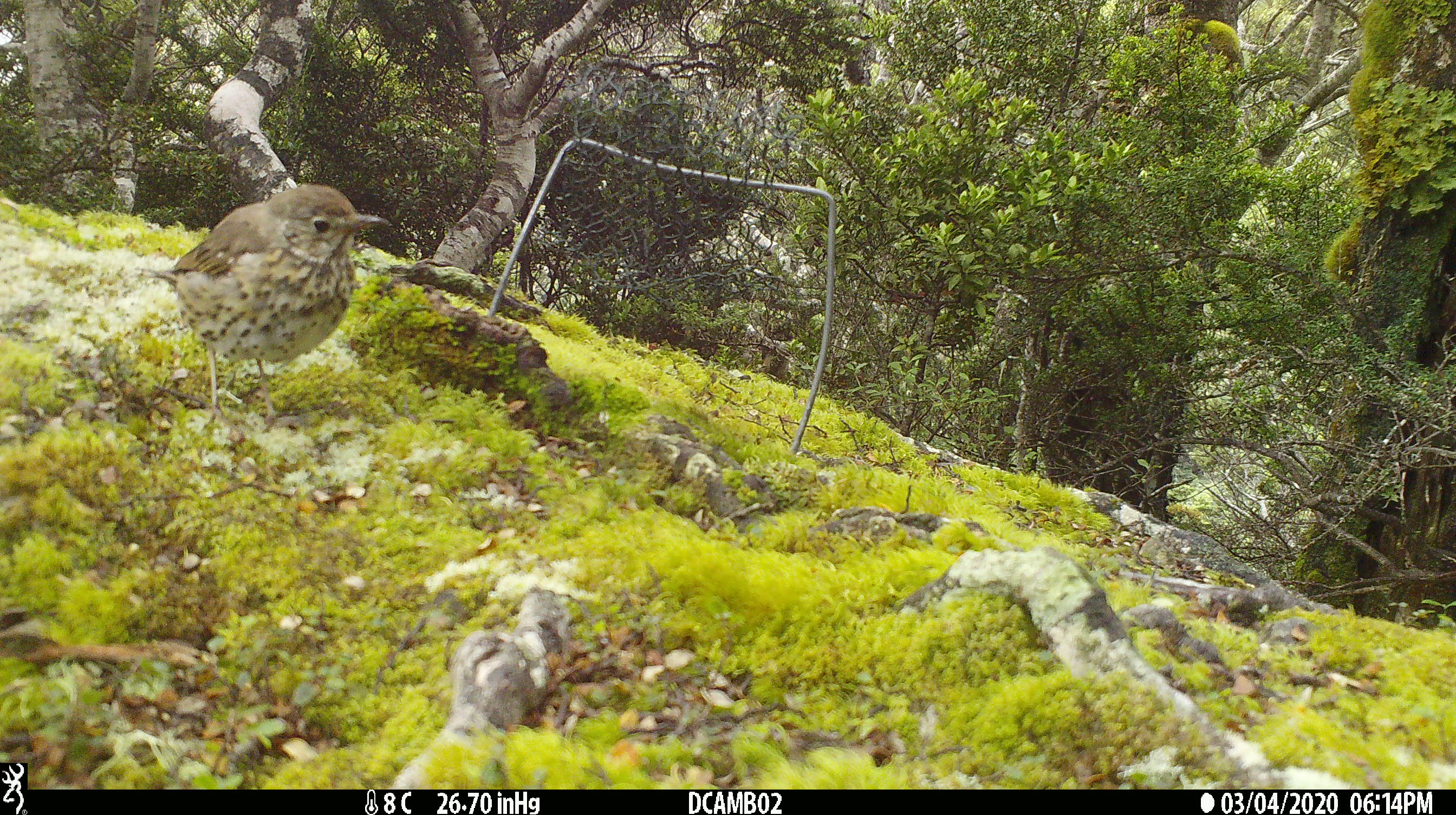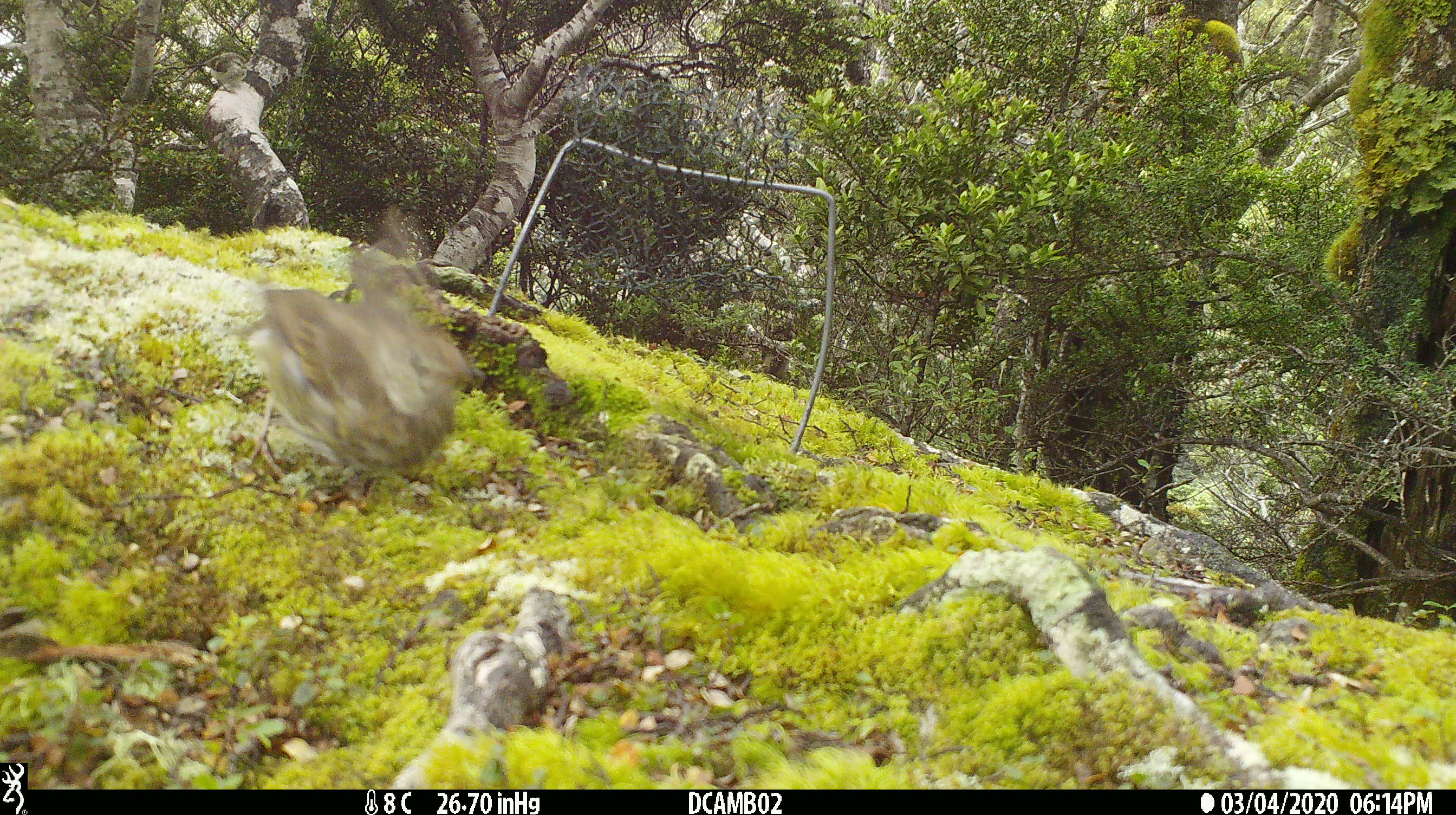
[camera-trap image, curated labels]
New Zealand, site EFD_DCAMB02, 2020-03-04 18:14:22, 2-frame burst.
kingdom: Animalia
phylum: Chordata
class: Aves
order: Passeriformes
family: Turdidae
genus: Turdus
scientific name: Turdus philomelos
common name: song thrush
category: thrush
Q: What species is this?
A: Thrush (song thrush) (Turdus philomelos).